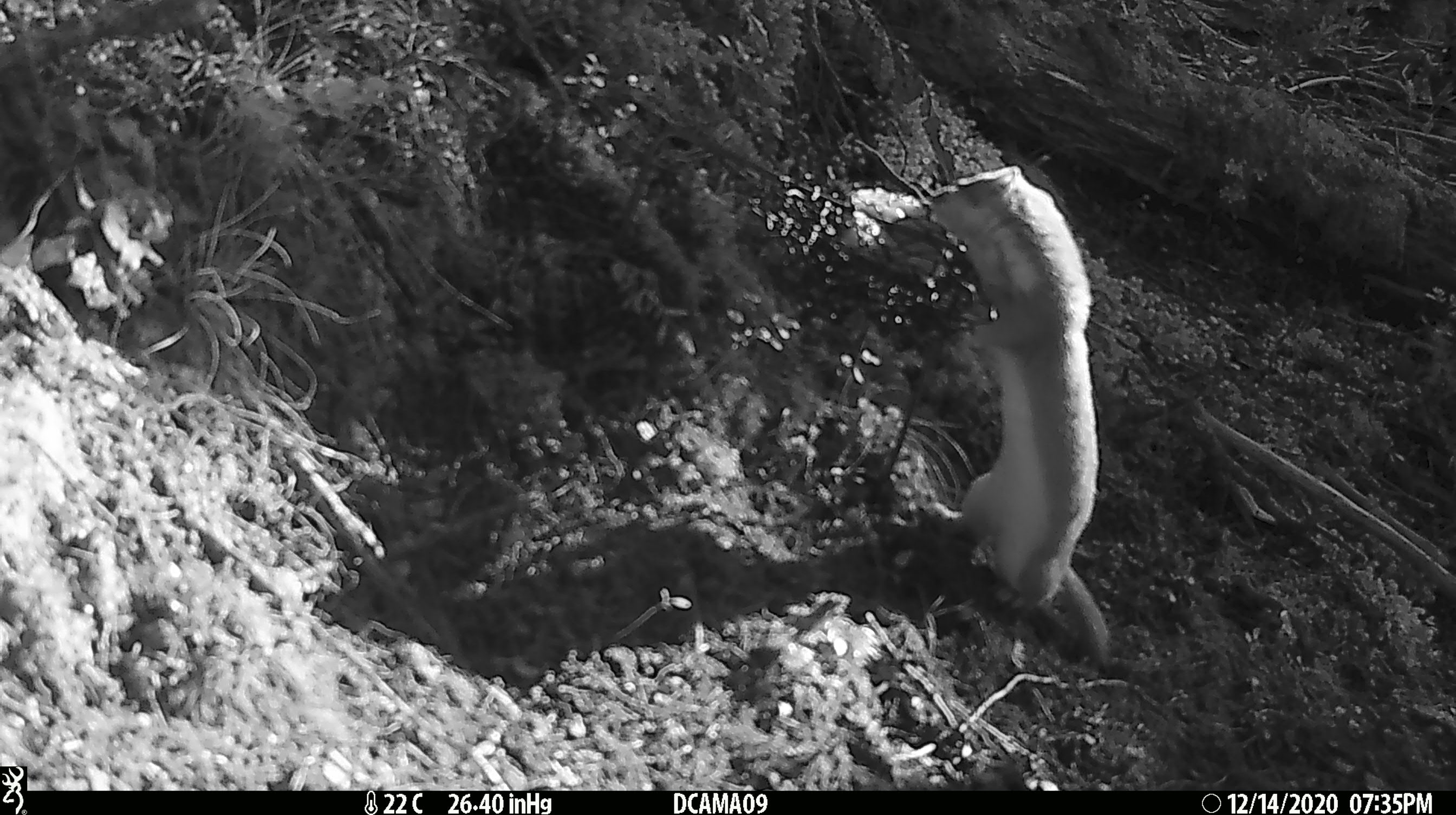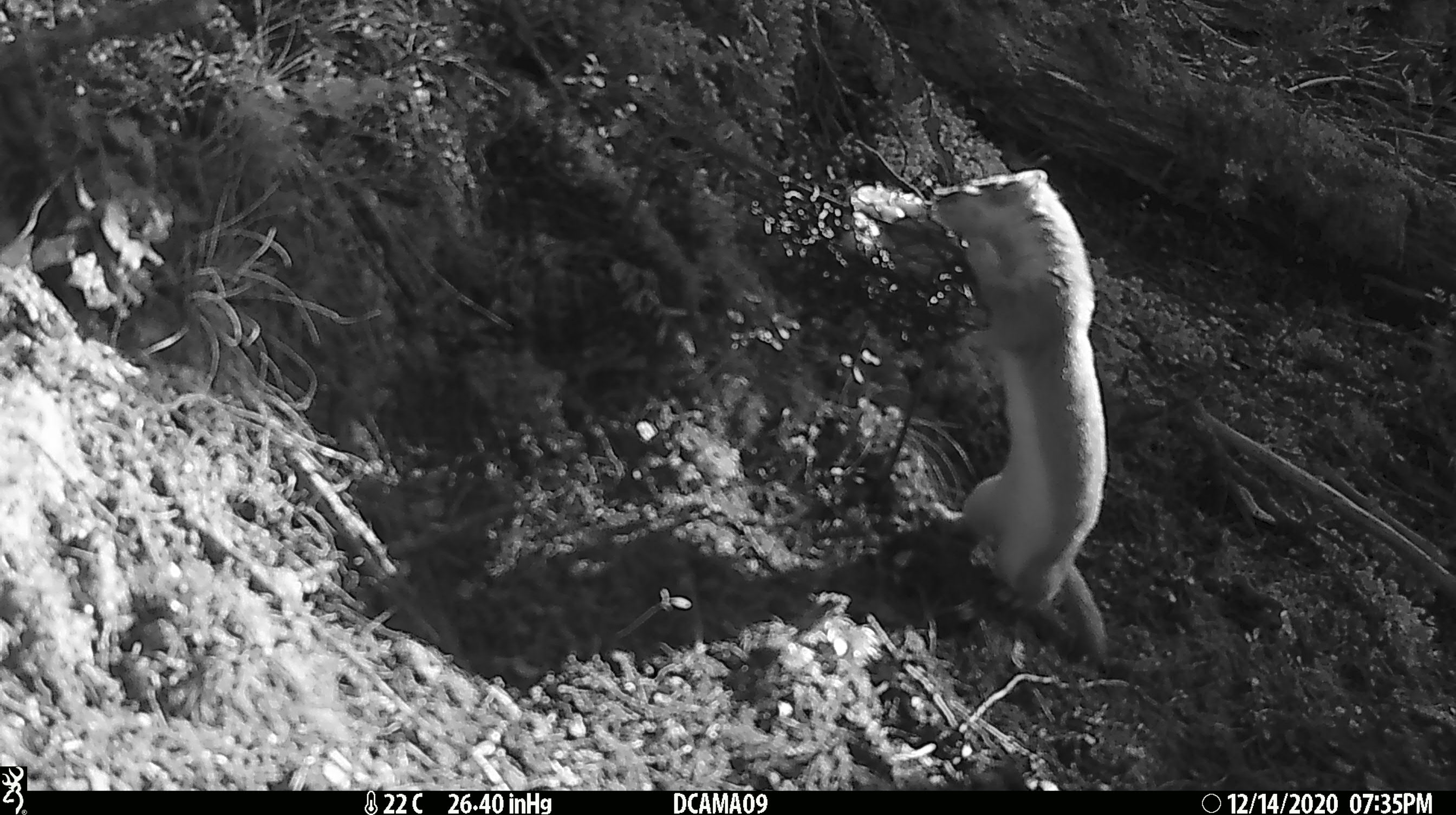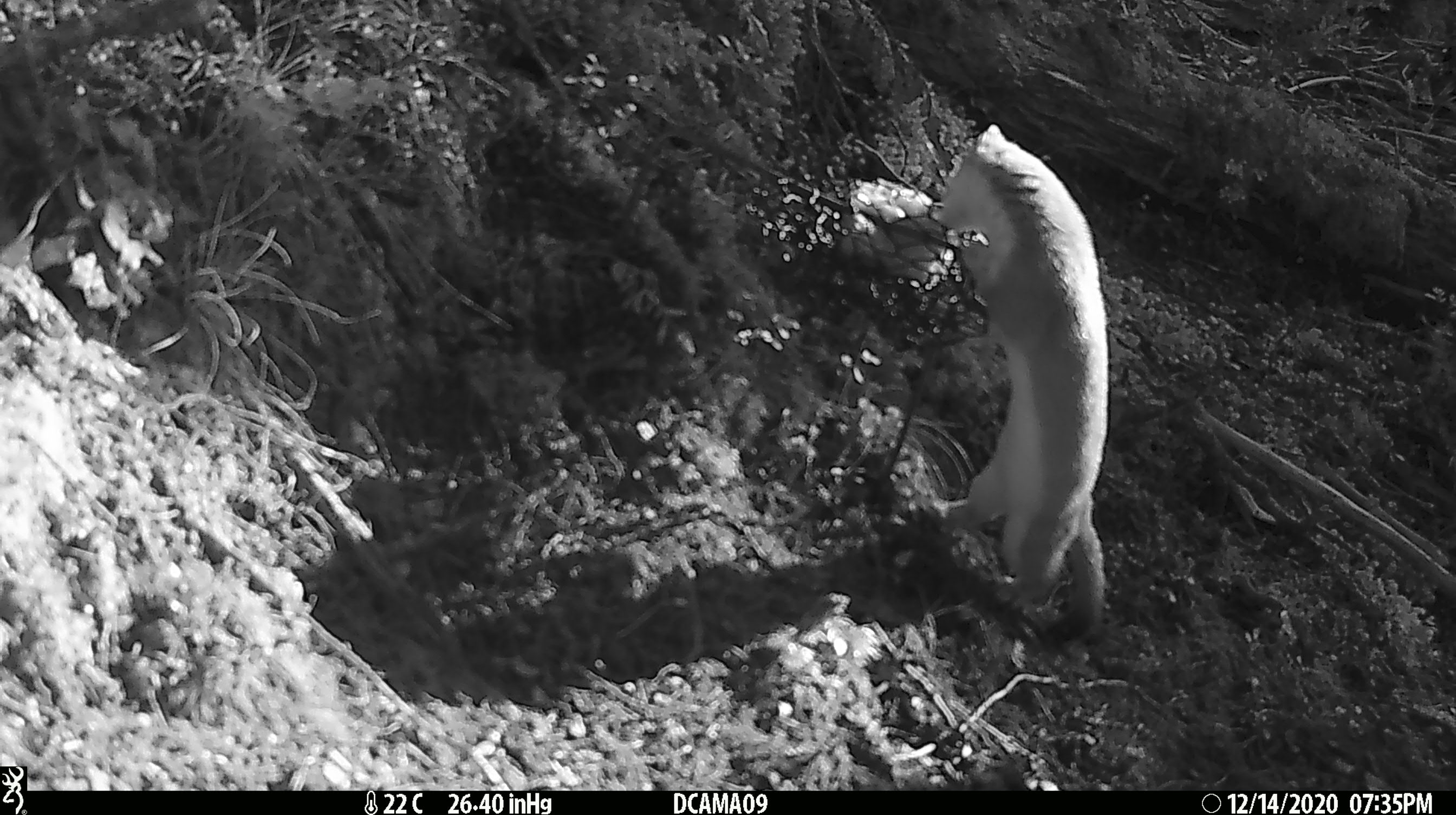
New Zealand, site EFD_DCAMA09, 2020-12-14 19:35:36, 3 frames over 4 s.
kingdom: Animalia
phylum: Chordata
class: Mammalia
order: Carnivora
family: Mustelidae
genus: Mustela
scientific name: Mustela erminea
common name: stoat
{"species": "stoat (Mustela erminea)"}